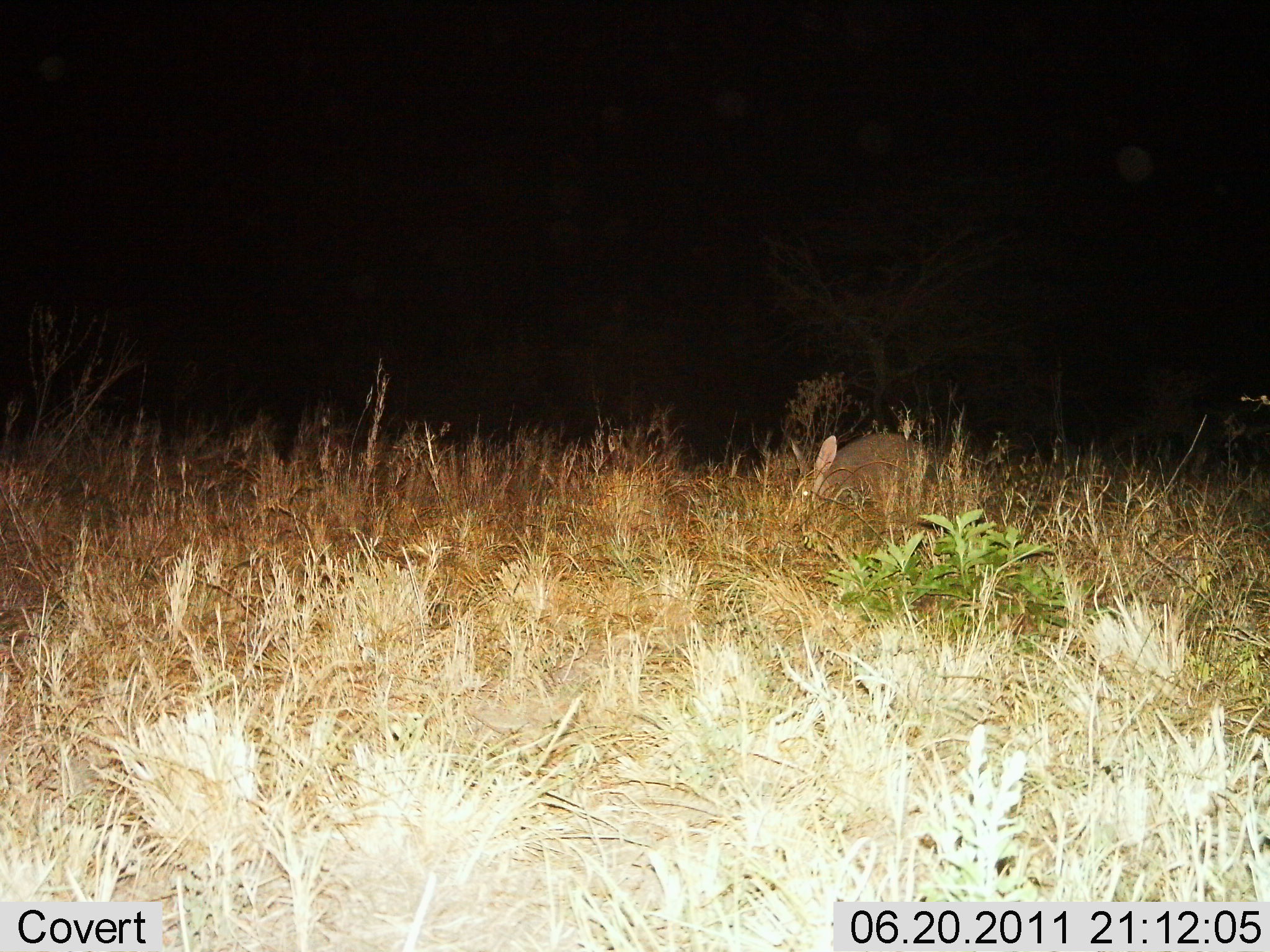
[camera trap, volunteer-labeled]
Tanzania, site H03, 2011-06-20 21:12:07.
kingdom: Animalia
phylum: Chordata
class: Mammalia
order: Tubulidentata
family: Orycteropodidae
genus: Orycteropus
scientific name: Orycteropus afer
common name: aardvark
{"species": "aardvark (Orycteropus afer)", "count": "1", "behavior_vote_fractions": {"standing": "70%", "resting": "0%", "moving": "30%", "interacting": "0%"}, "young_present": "0%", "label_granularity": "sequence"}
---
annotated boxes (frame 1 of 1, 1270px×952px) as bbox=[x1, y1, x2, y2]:
animal: bbox=[784, 431, 940, 536]